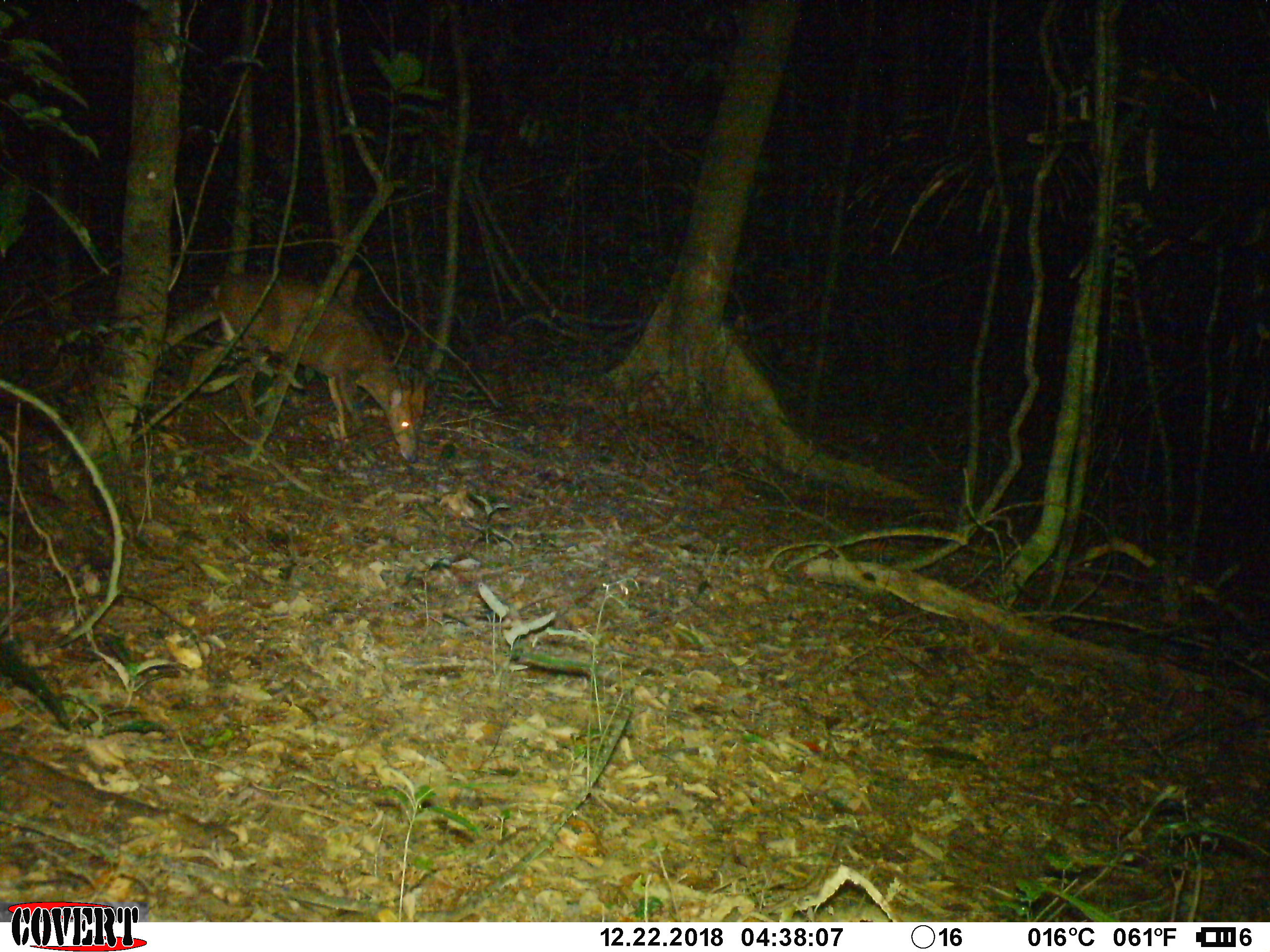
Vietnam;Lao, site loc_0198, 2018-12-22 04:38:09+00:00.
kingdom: Animalia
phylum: Chordata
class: Mammalia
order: Artiodactyla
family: Cervidae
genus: Muntiacus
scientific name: Muntiacus vuquangensis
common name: large-antlered muntjac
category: large antlered muntjac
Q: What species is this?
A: Large antlered muntjac (large-antlered muntjac) (Muntiacus vuquangensis).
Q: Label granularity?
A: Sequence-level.